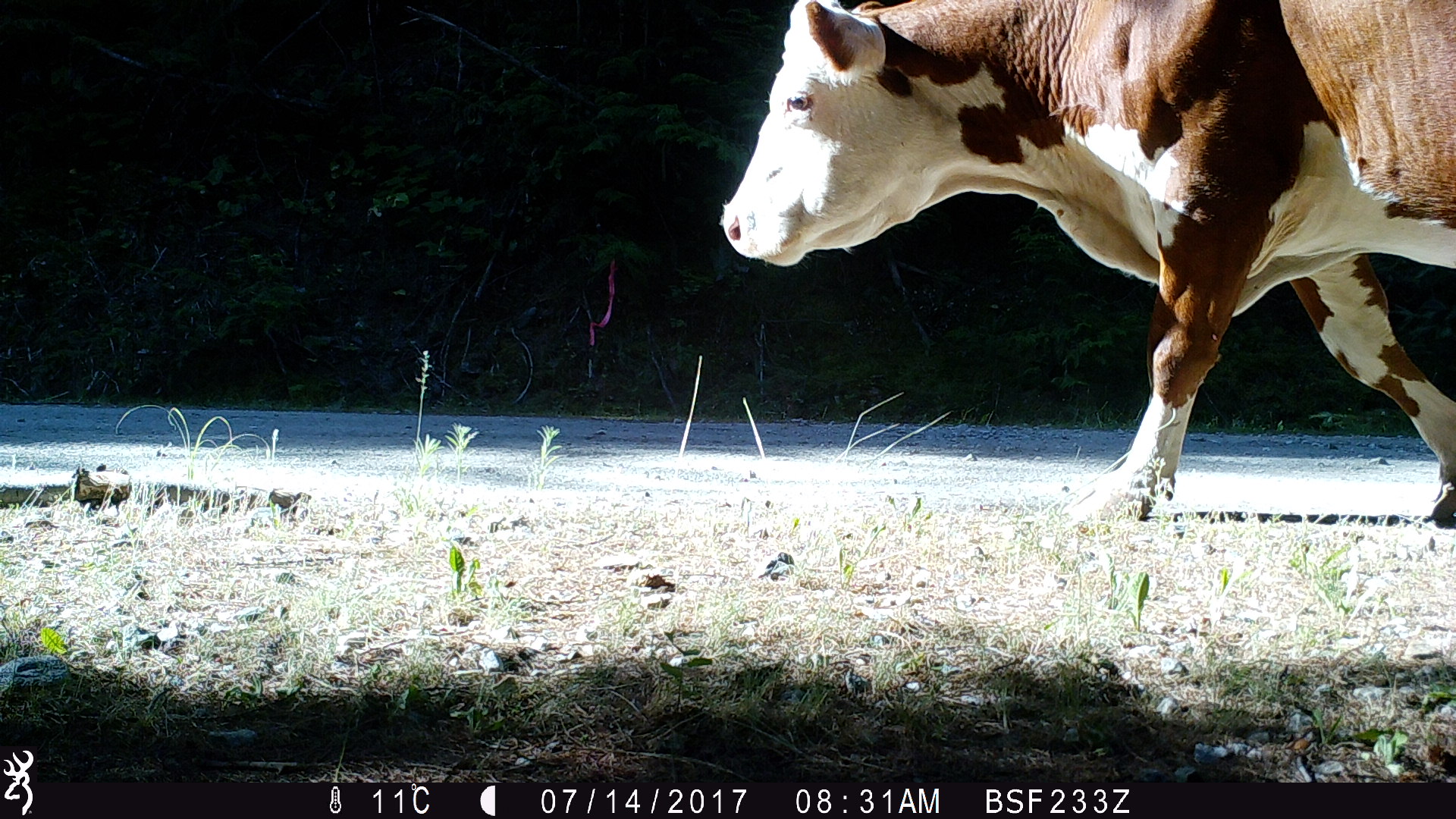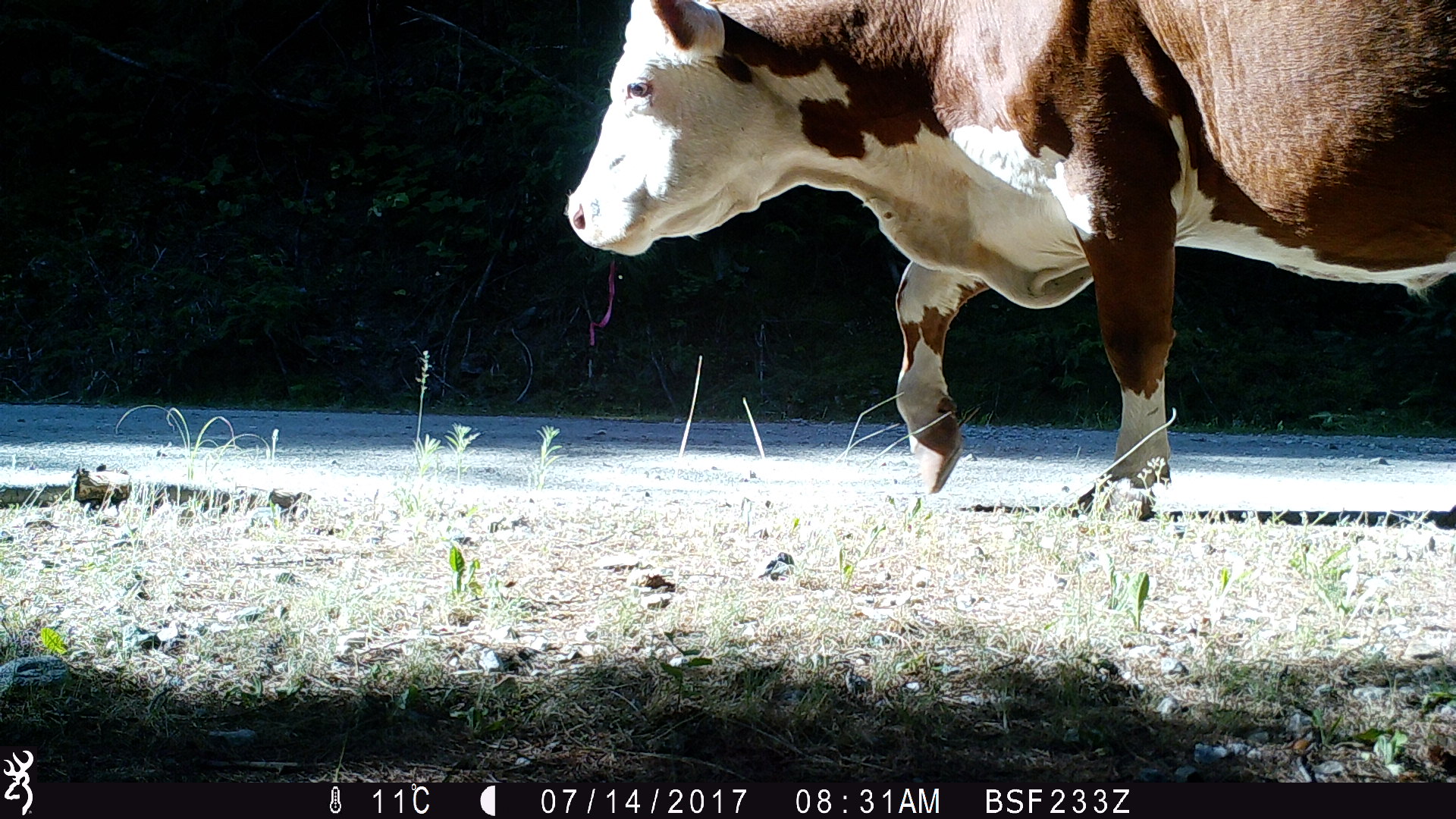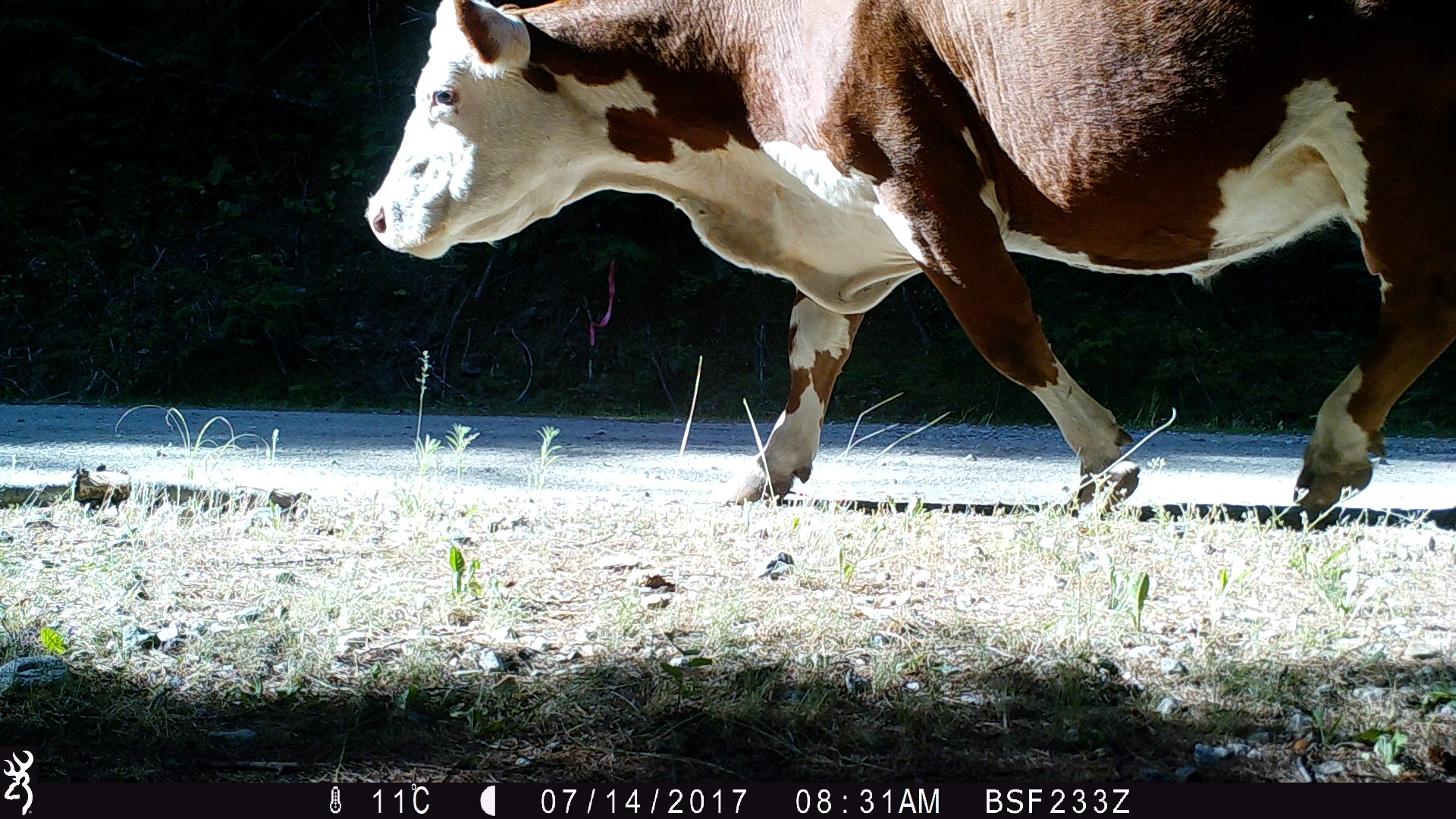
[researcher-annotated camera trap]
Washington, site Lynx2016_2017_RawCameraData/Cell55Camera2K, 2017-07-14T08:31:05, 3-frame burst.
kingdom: Animalia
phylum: Chordata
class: Mammalia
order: Artiodactyla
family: Bovidae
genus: Bos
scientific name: Bos taurus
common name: domestic cattle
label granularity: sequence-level